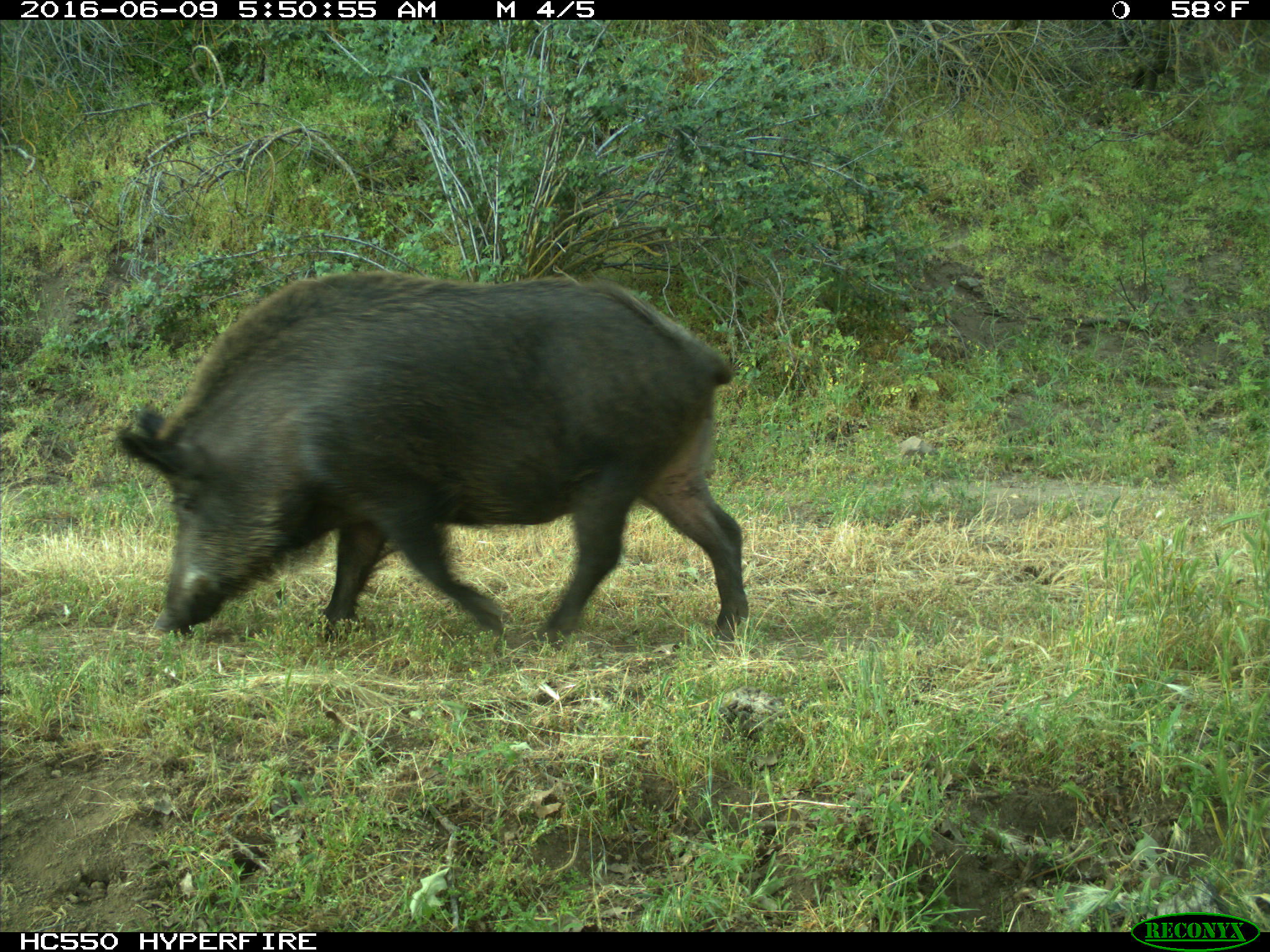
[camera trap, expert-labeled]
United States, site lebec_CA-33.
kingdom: Animalia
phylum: Chordata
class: Mammalia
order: Artiodactyla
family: Suidae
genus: Sus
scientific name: Sus scrofa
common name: wild boar